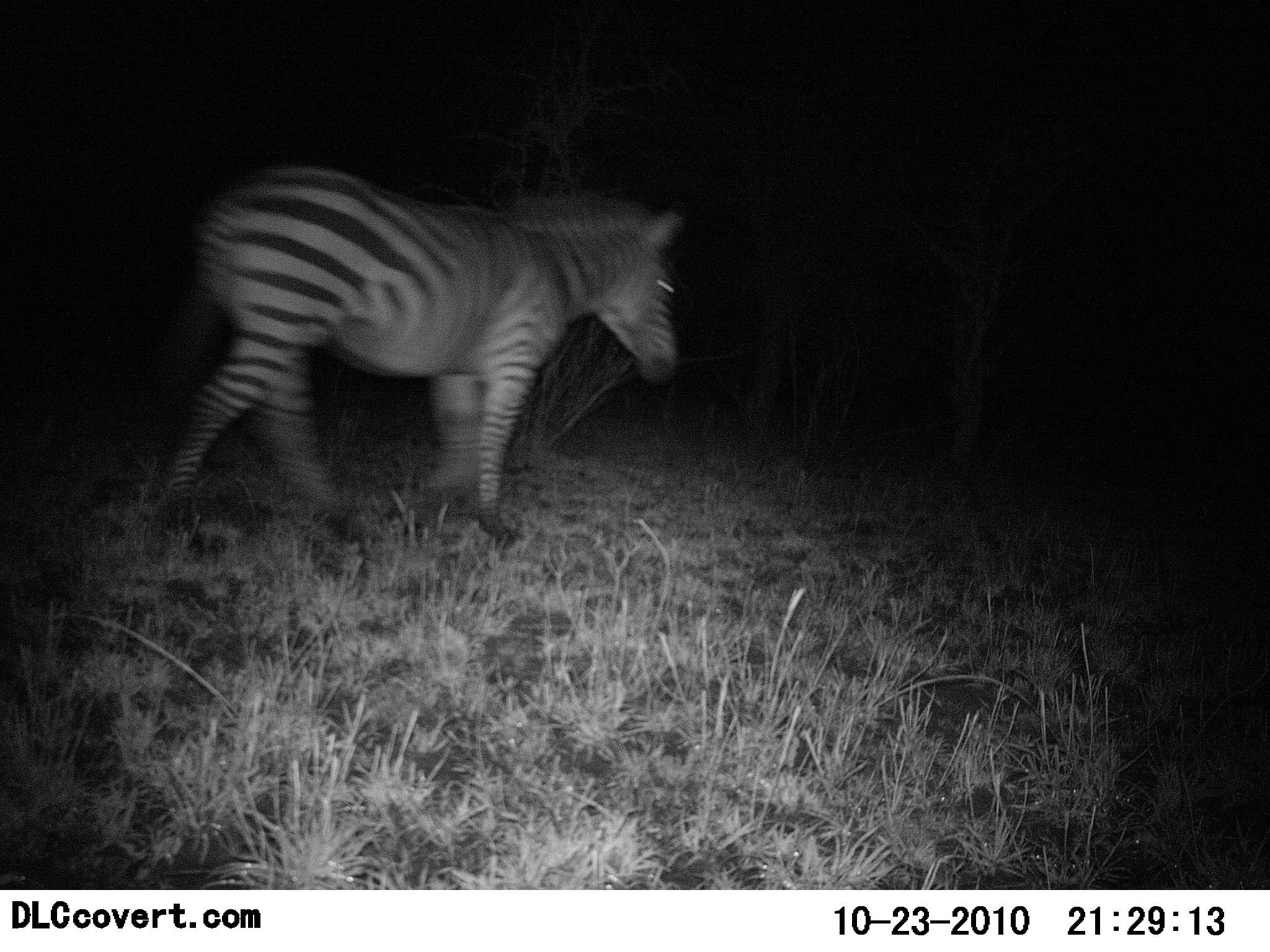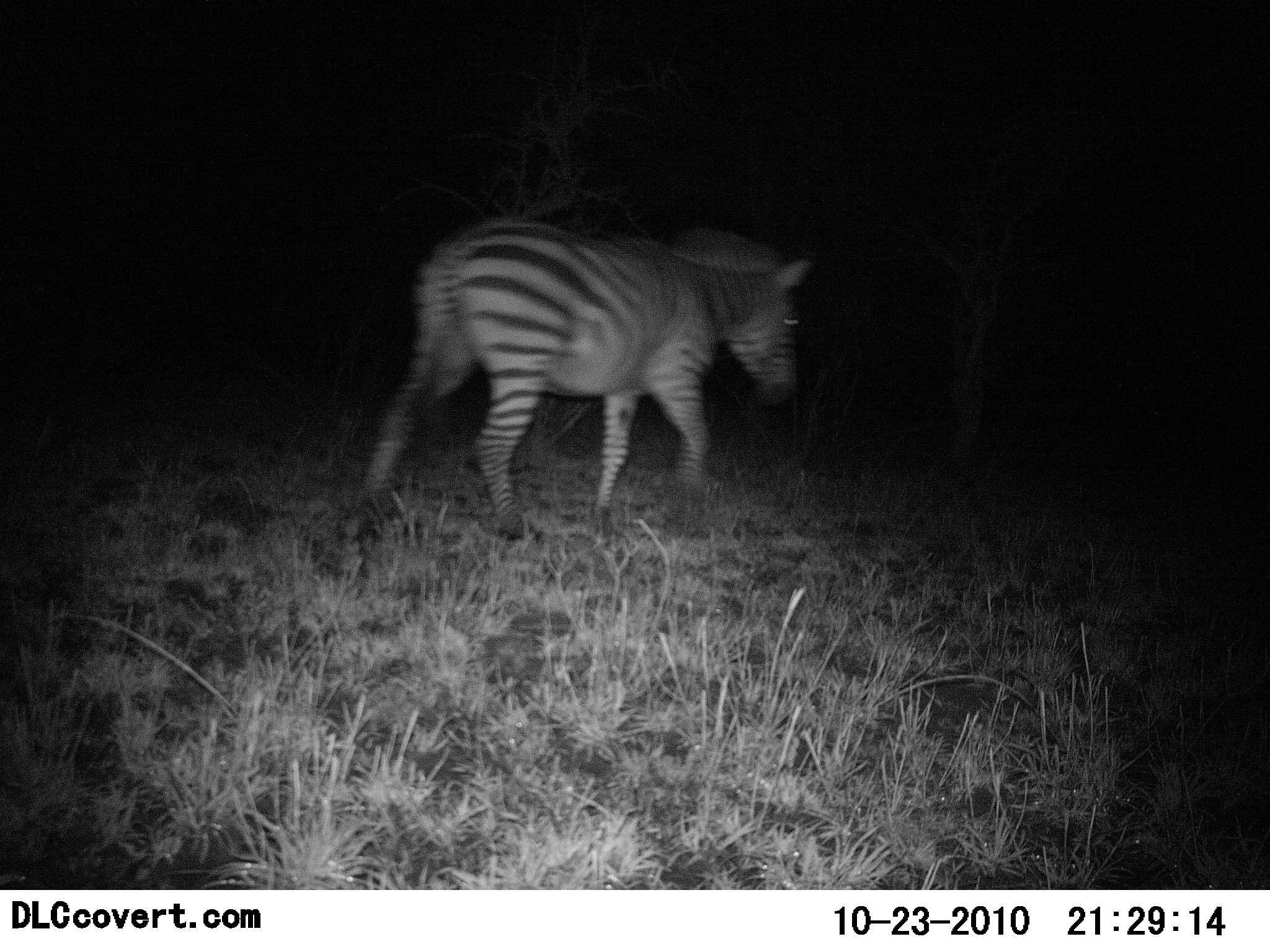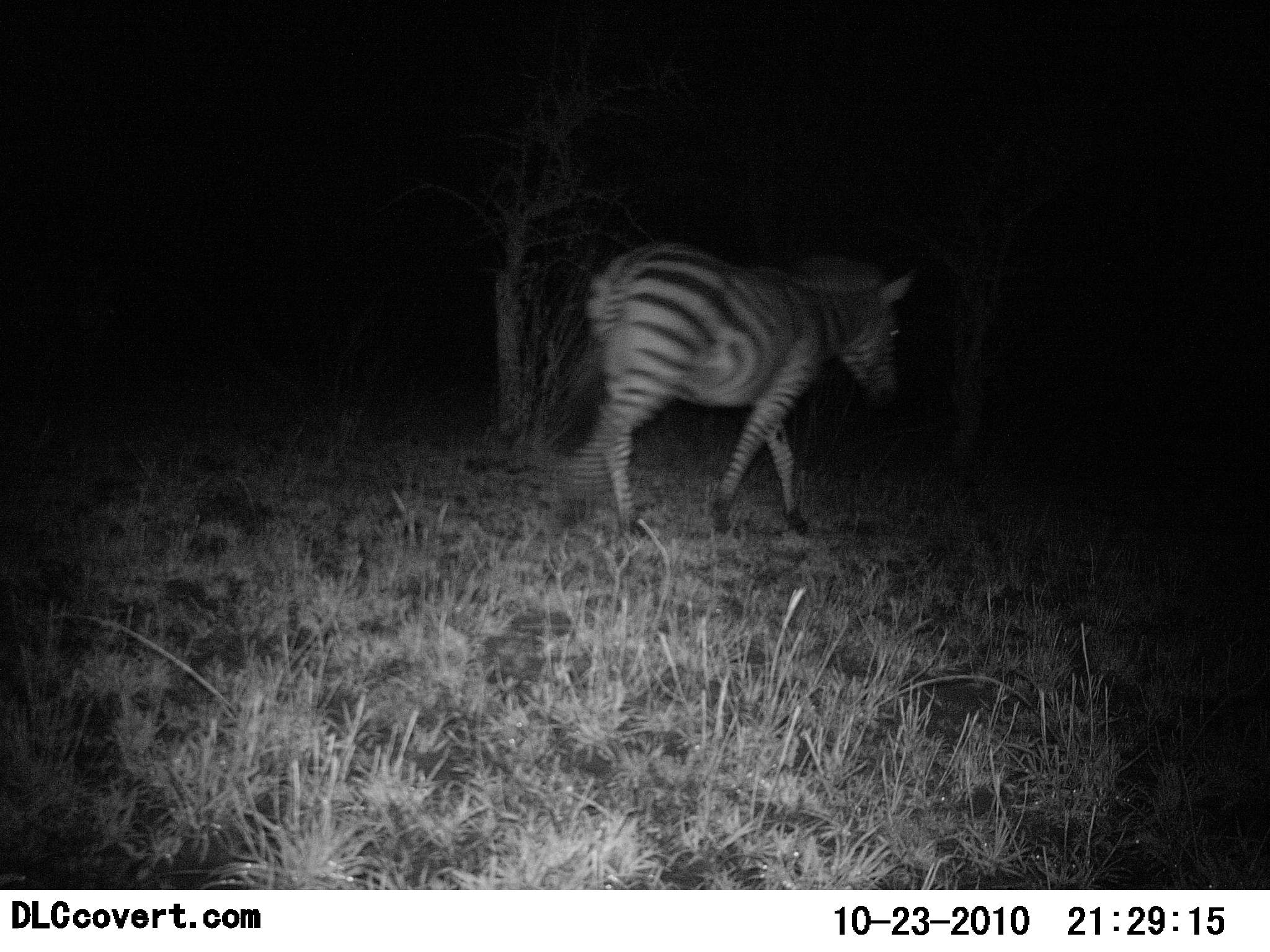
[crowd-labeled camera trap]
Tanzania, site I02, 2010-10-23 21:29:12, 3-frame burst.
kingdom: Animalia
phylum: Chordata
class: Mammalia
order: Perissodactyla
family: Equidae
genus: Equus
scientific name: Equus quagga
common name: plains zebra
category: zebra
Zebra (plains zebra) (Equus quagga), count 1. Behavior (volunteer vote fractions): standing 6%, resting 0%, moving 100%, interacting 0%. Young present (vote fraction): 0%. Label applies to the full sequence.